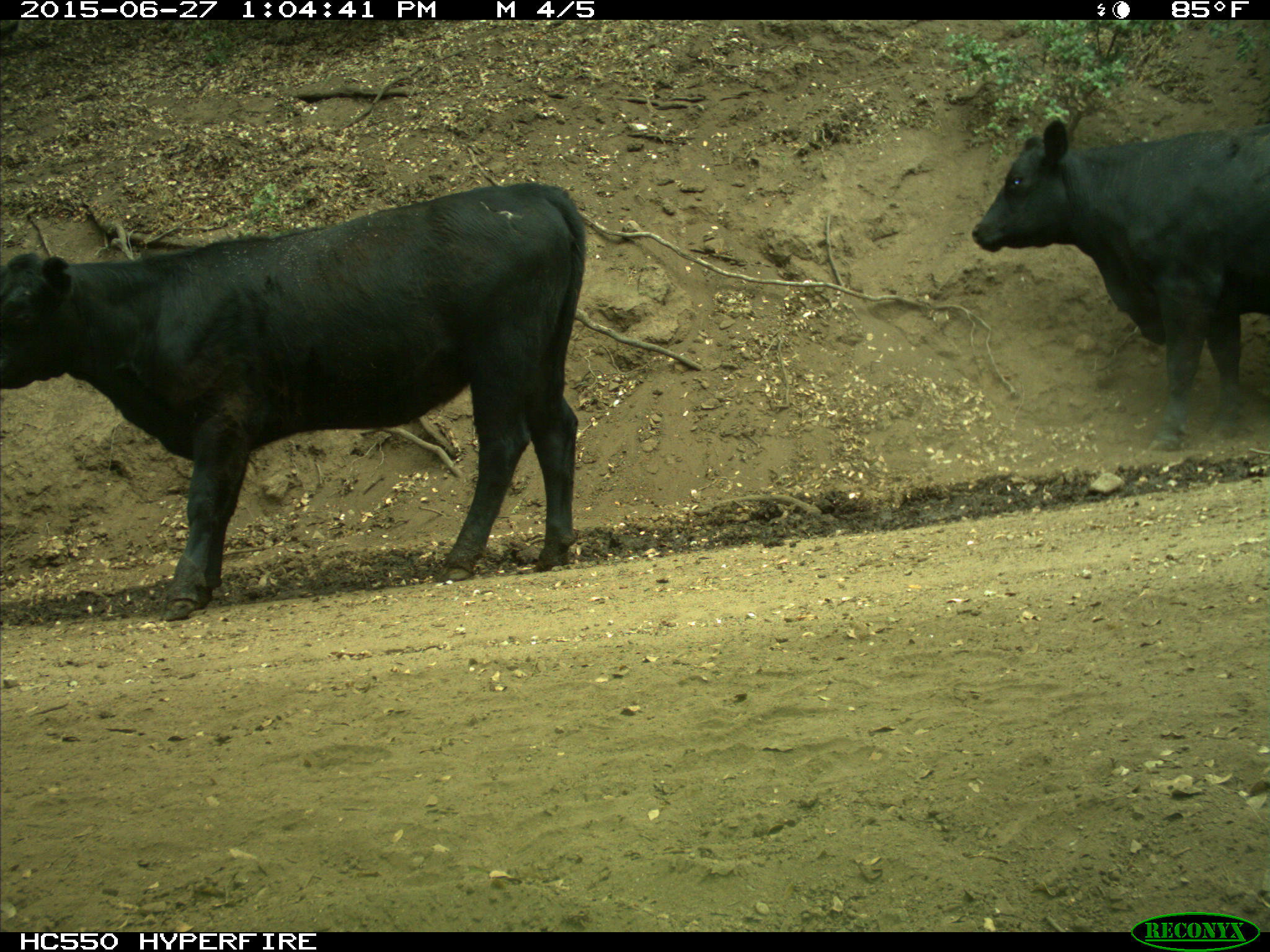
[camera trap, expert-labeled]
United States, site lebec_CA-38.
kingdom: Animalia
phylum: Chordata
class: Mammalia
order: Artiodactyla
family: Bovidae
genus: Bos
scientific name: Bos taurus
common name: domestic cow